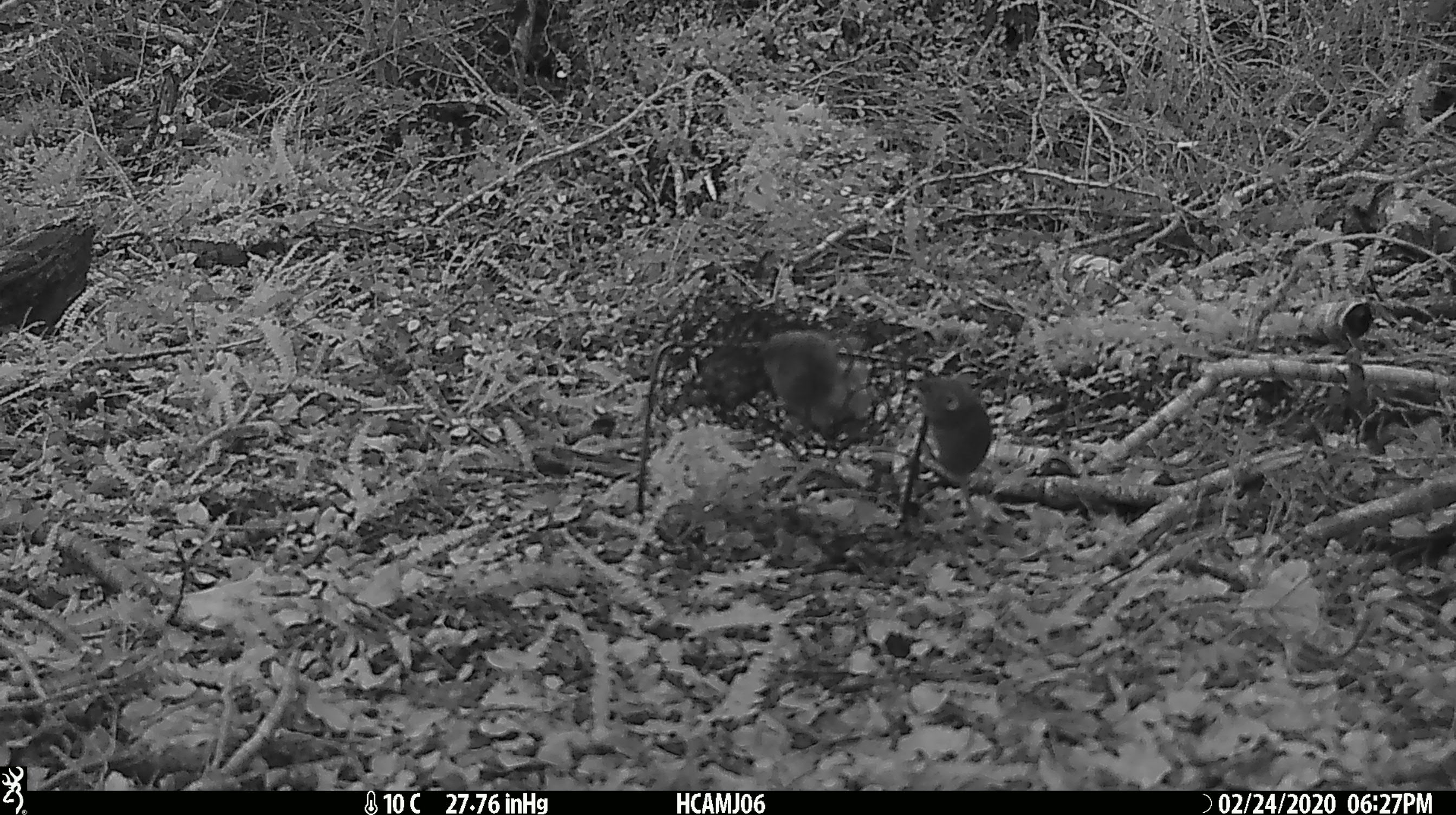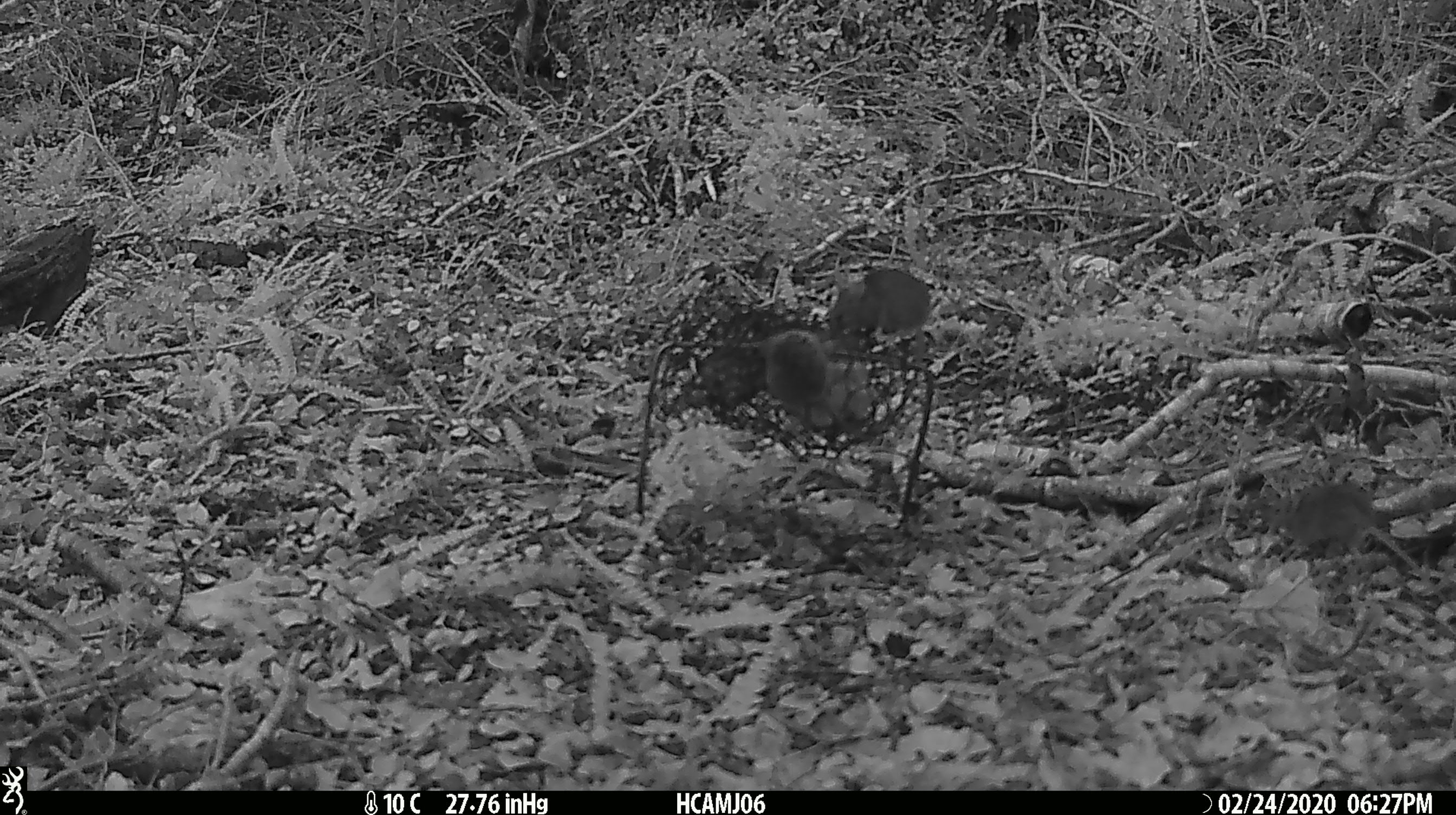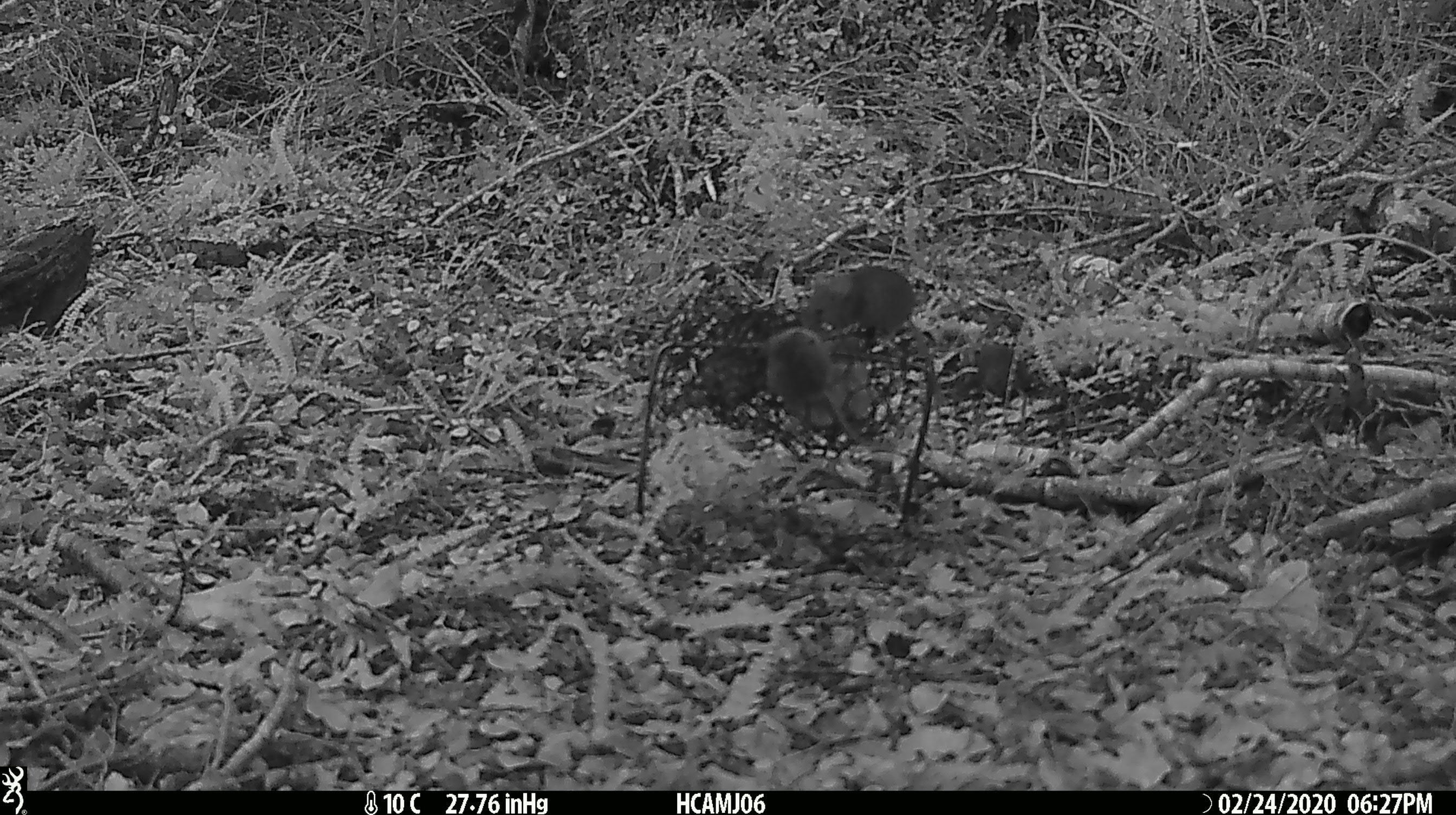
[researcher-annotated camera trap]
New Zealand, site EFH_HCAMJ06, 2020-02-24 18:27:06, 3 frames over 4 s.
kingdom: Animalia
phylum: Chordata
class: Mammalia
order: Rodentia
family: Muridae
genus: Mus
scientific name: Mus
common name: mouse